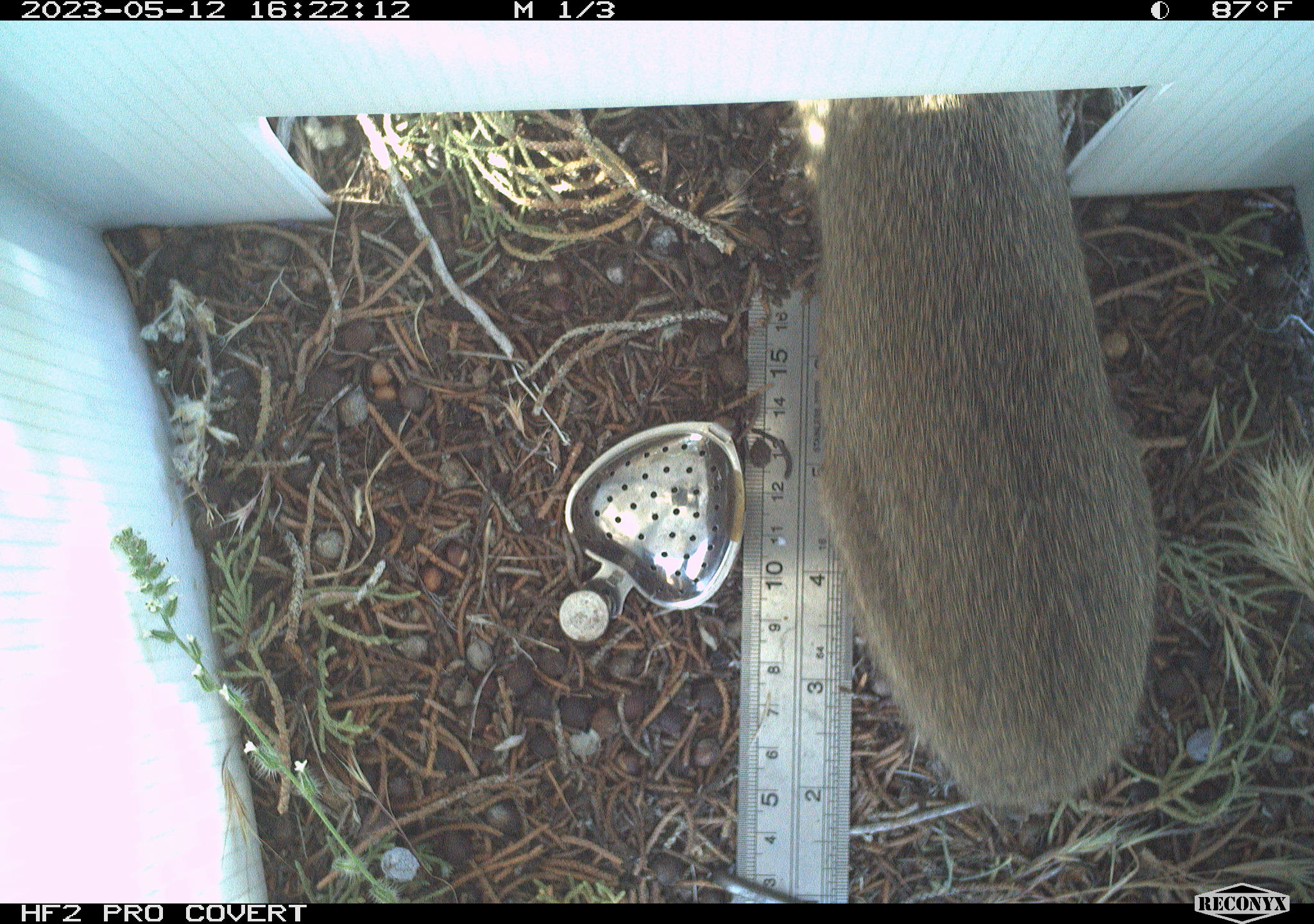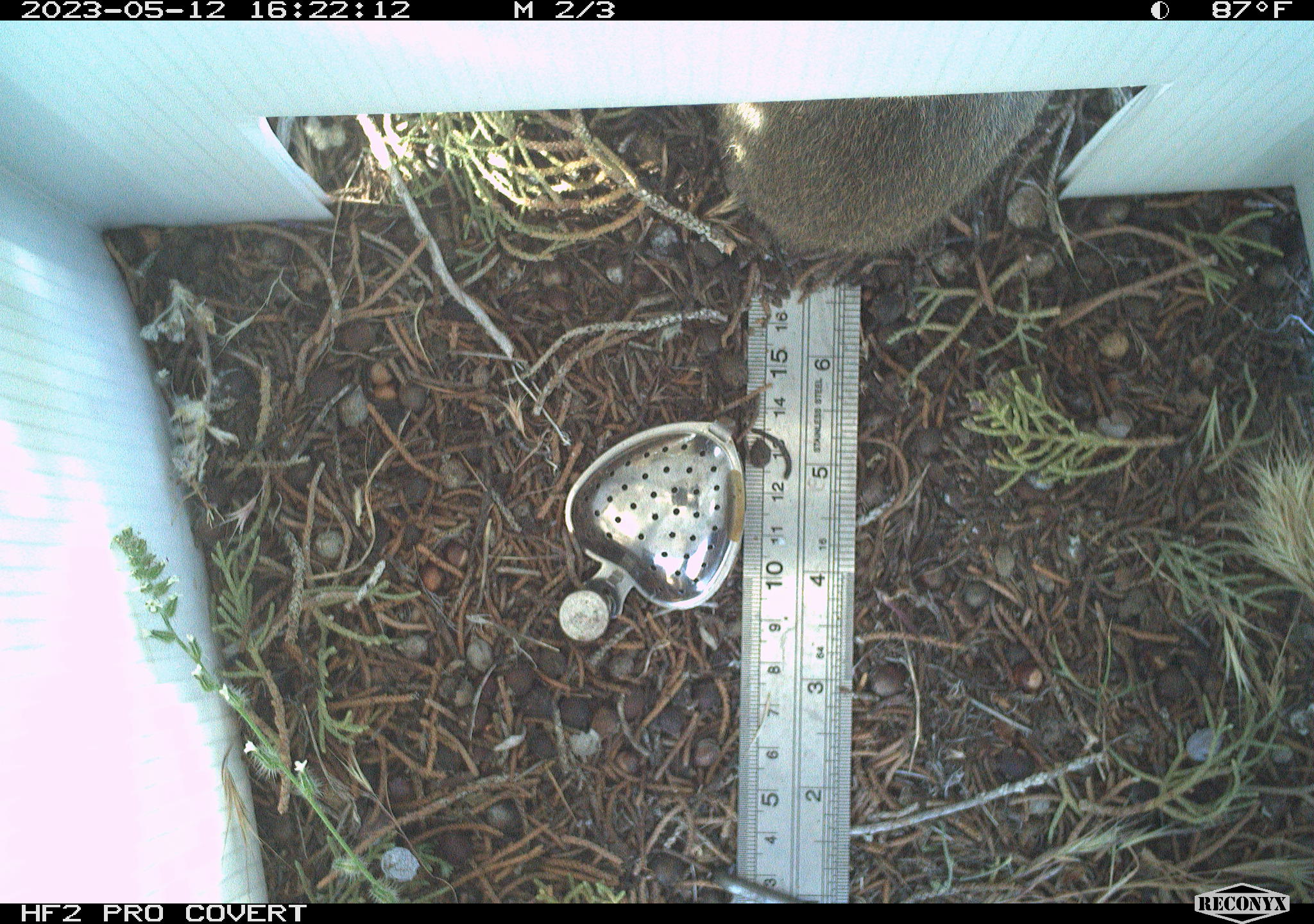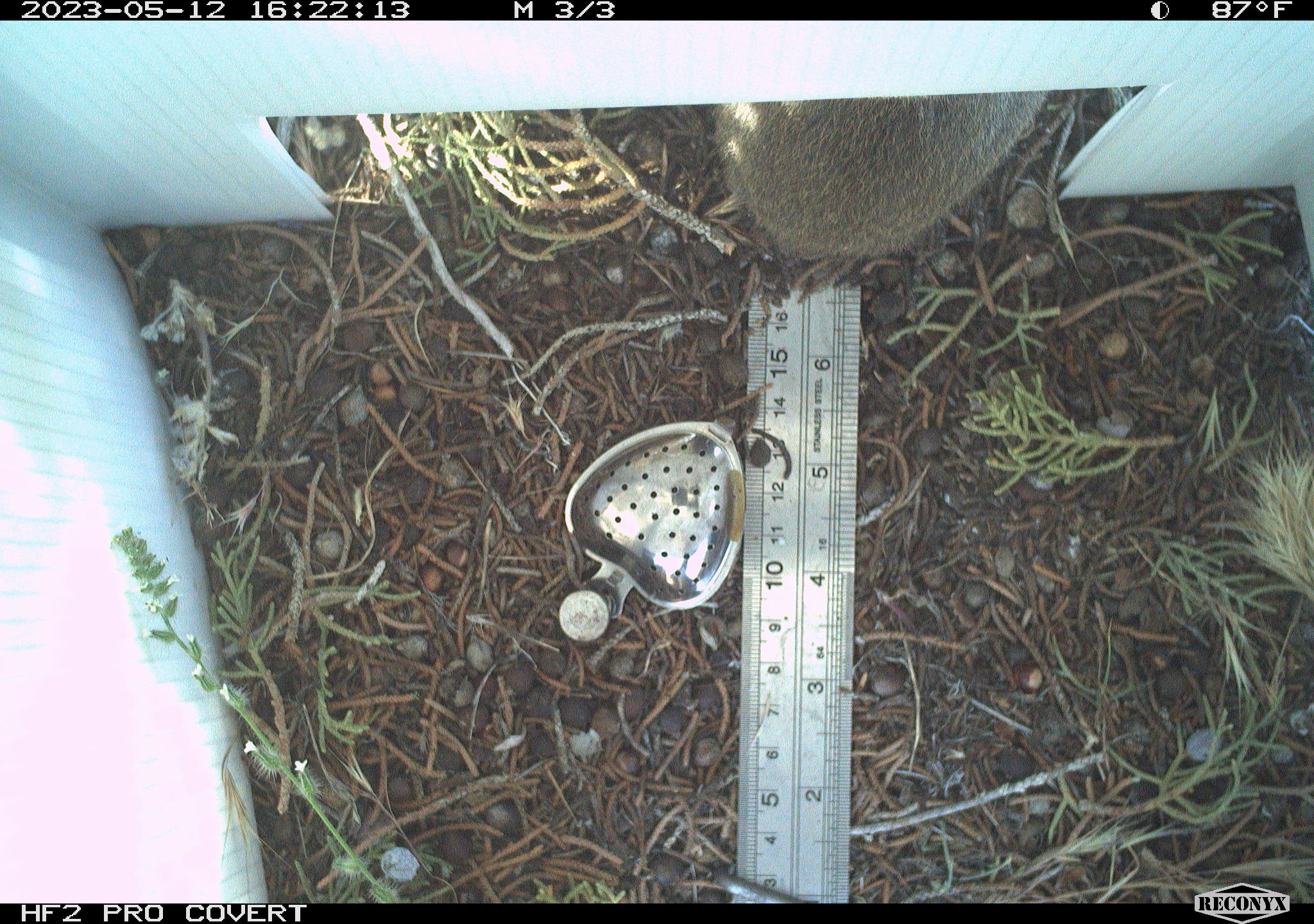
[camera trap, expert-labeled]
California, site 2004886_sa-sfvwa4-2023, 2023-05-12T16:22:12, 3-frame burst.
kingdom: Animalia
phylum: Chordata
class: Mammalia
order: Lagomorpha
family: Leporidae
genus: Sylvilagus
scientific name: Sylvilagus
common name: cottontail rabbits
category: sylvilagus species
Sylvilagus species (cottontail rabbits) (Sylvilagus).